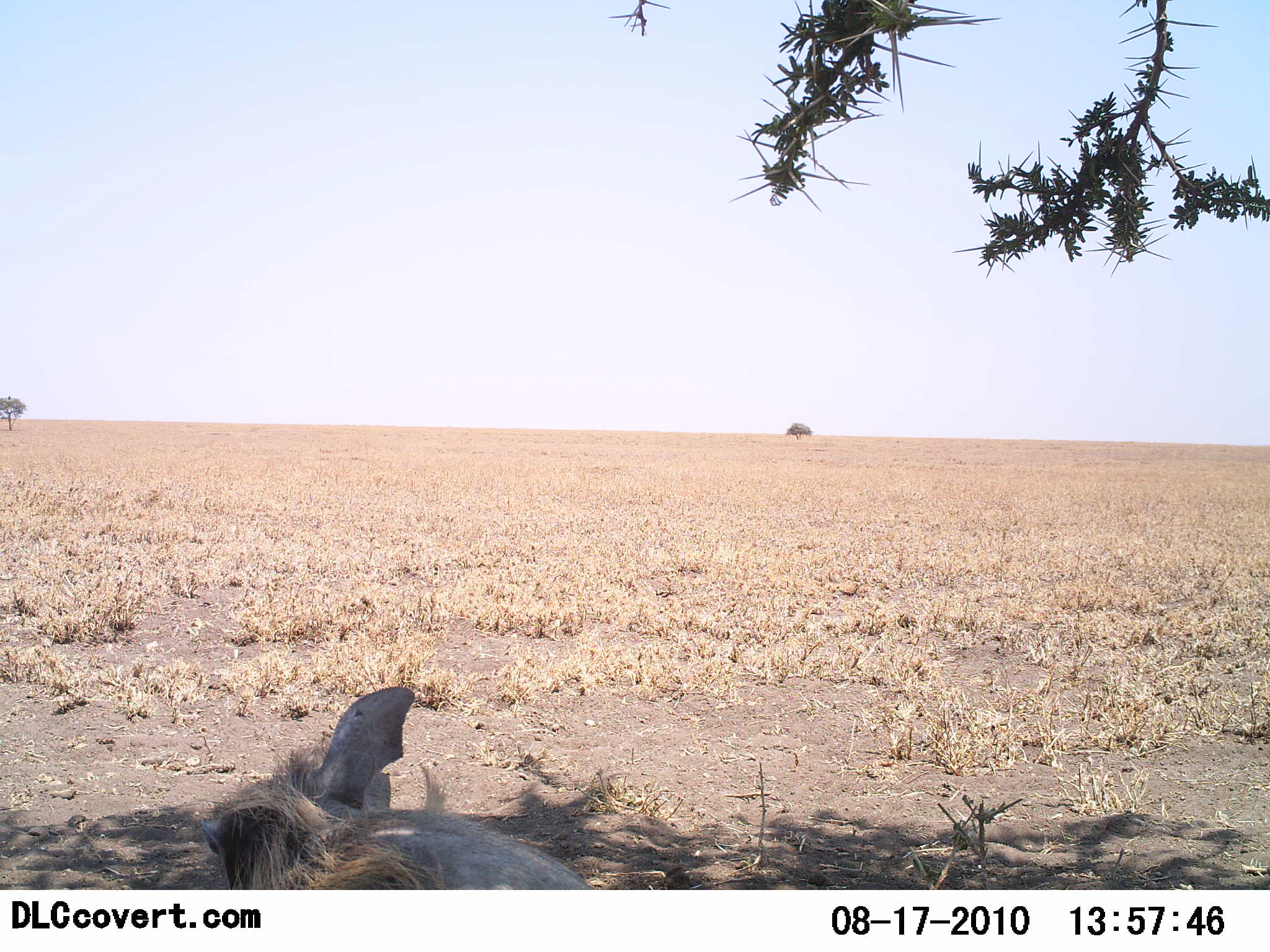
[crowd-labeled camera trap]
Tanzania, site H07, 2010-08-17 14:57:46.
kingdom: Animalia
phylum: Chordata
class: Mammalia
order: Artiodactyla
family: Suidae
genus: Phacochoerus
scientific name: Phacochoerus africanus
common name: warthog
Warthog (Phacochoerus africanus), count 1. Behavior (volunteer vote fractions): standing 17%, resting 83%, moving 0%, interacting 0%. Young present (vote fraction): 0%. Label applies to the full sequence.